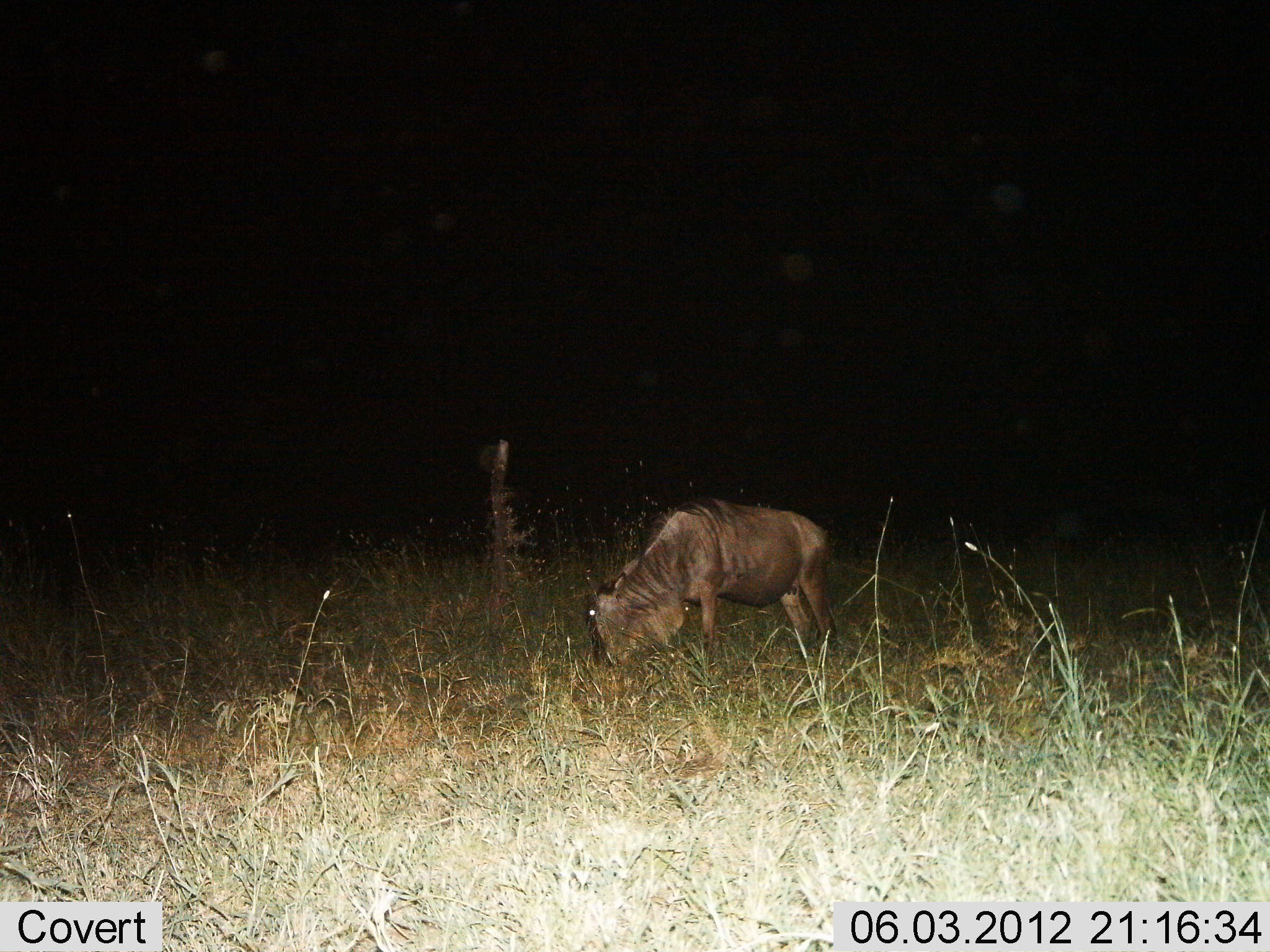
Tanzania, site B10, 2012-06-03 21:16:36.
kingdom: Animalia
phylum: Chordata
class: Mammalia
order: Artiodactyla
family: Bovidae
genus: Connochaetes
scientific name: Connochaetes taurinus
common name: blue wildebeest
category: wildebeest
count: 1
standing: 30%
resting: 0%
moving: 10%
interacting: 0%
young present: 10%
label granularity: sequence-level